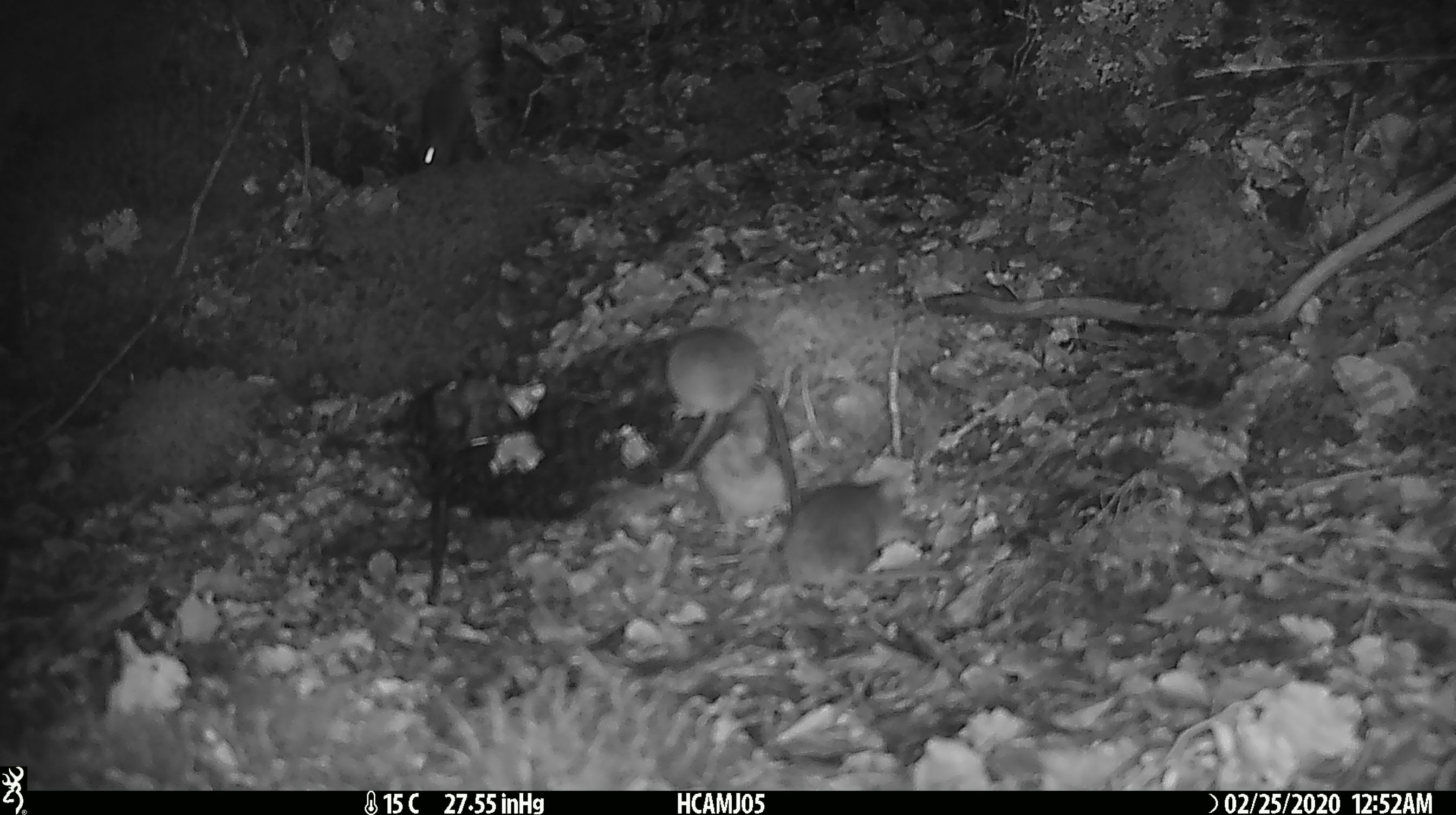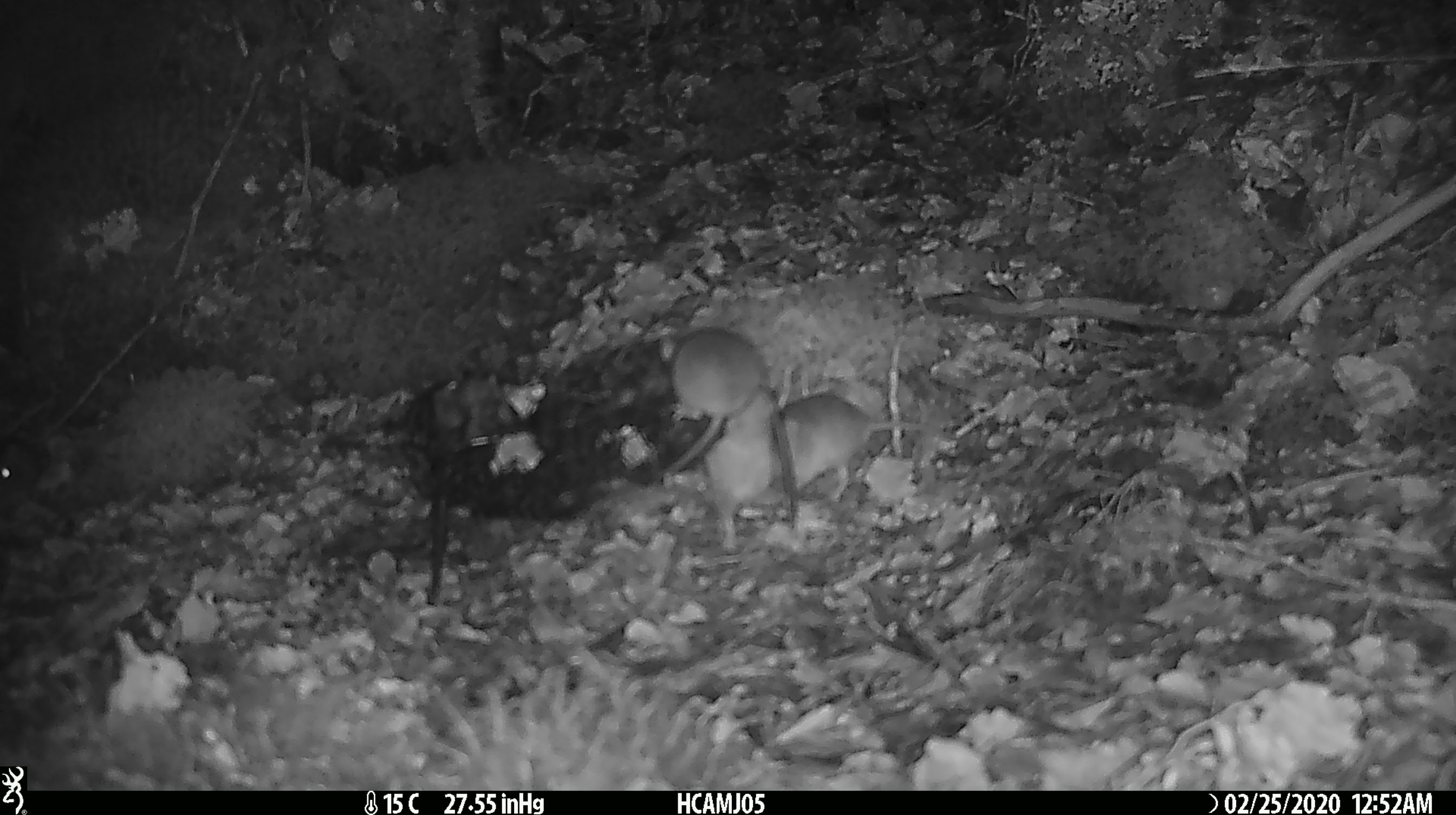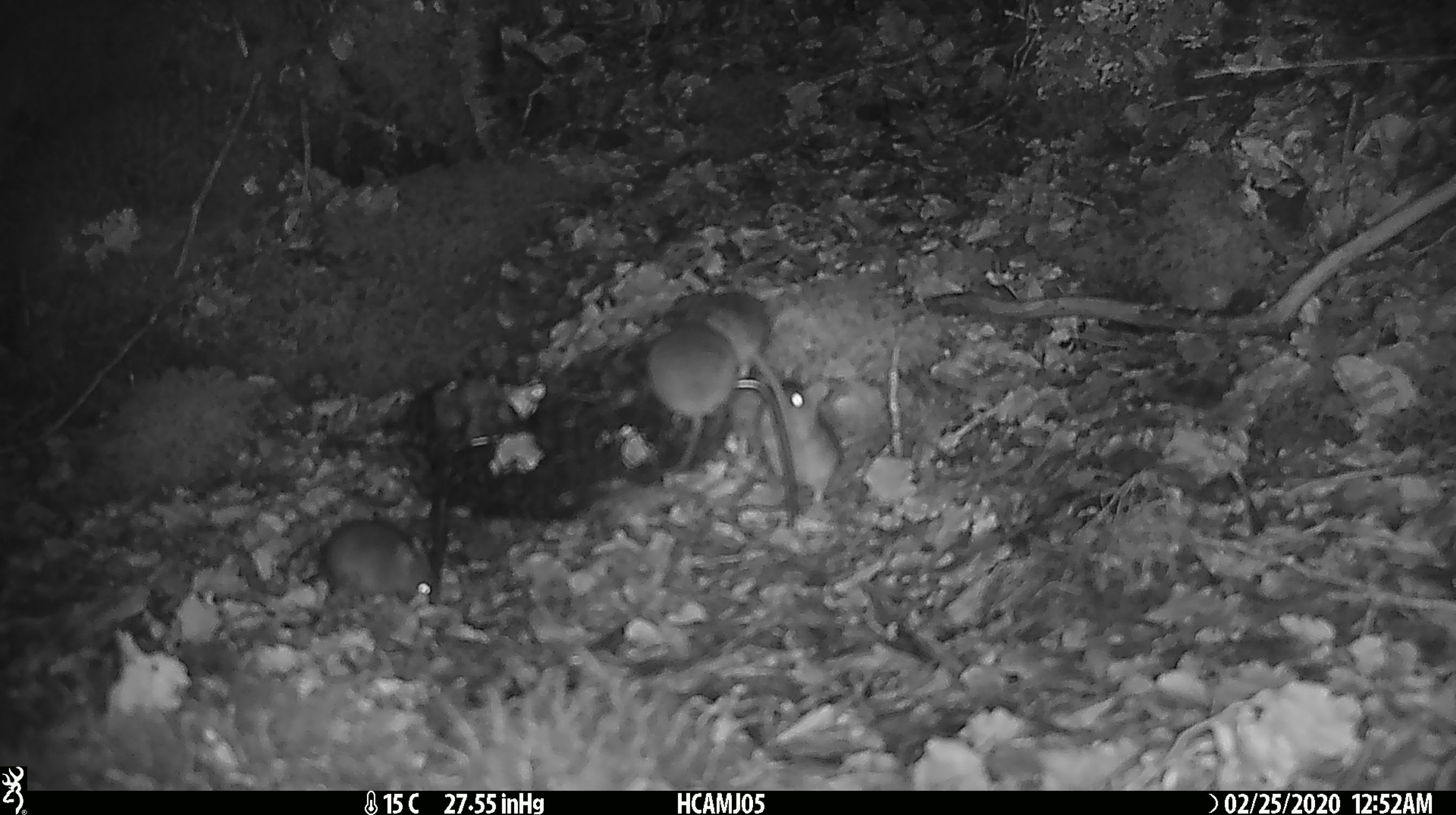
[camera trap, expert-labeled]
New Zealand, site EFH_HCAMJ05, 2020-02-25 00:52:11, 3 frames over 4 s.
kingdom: Animalia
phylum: Chordata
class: Mammalia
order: Rodentia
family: Muridae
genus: Mus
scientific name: Mus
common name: mouse